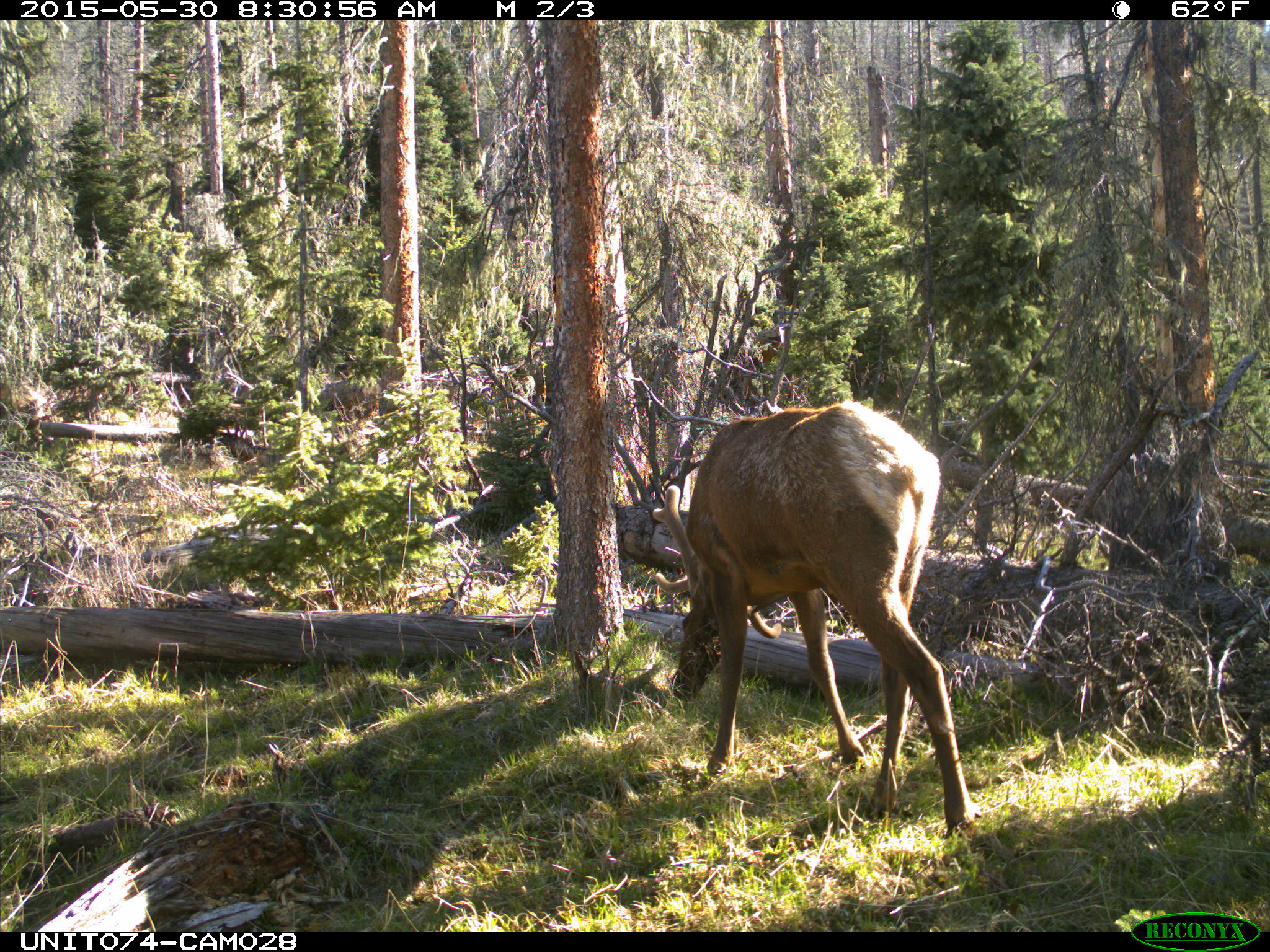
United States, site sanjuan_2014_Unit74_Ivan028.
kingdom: Animalia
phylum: Chordata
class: Mammalia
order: Artiodactyla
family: Cervidae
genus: Cervus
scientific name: Cervus elaphus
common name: red deer